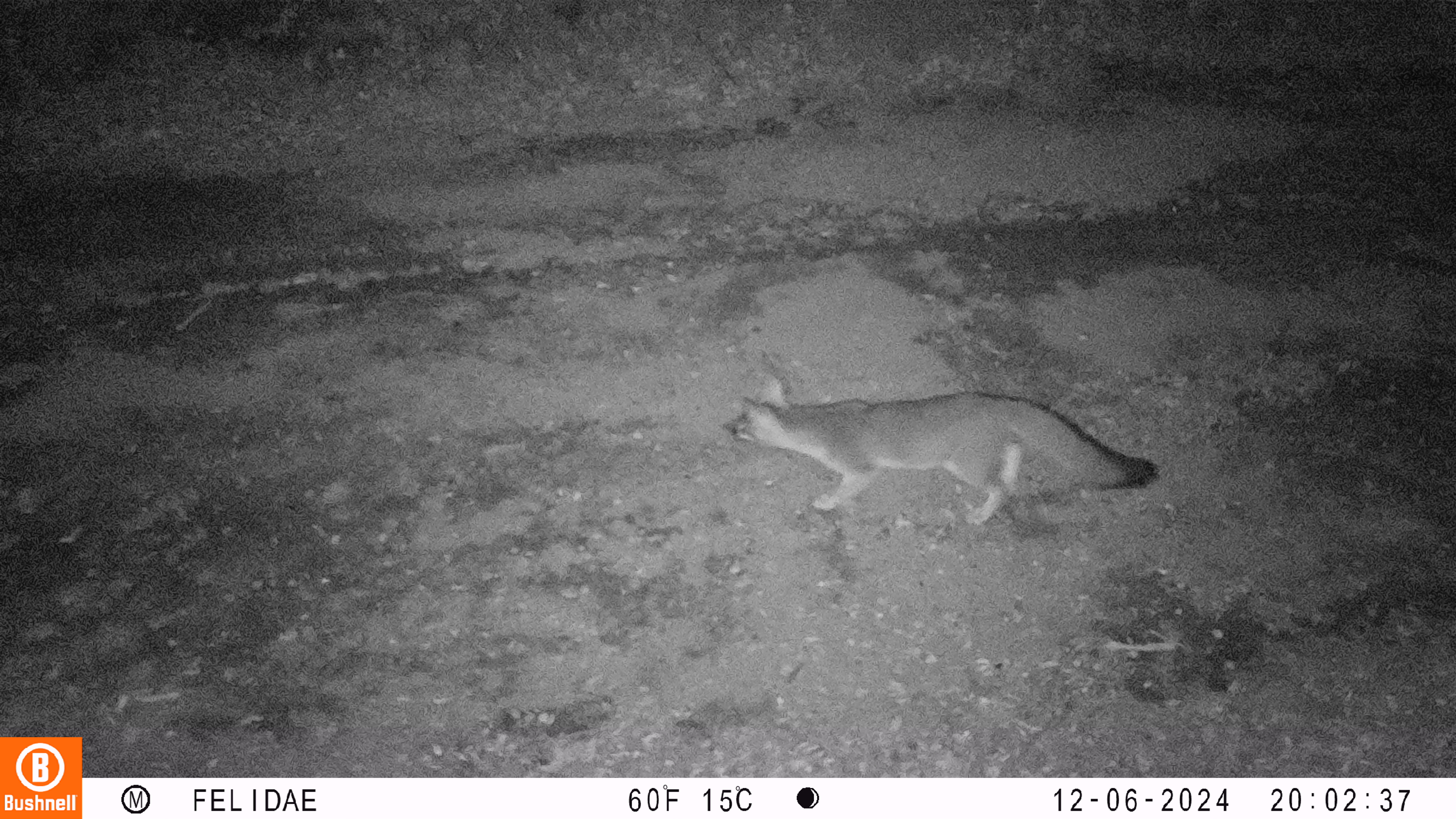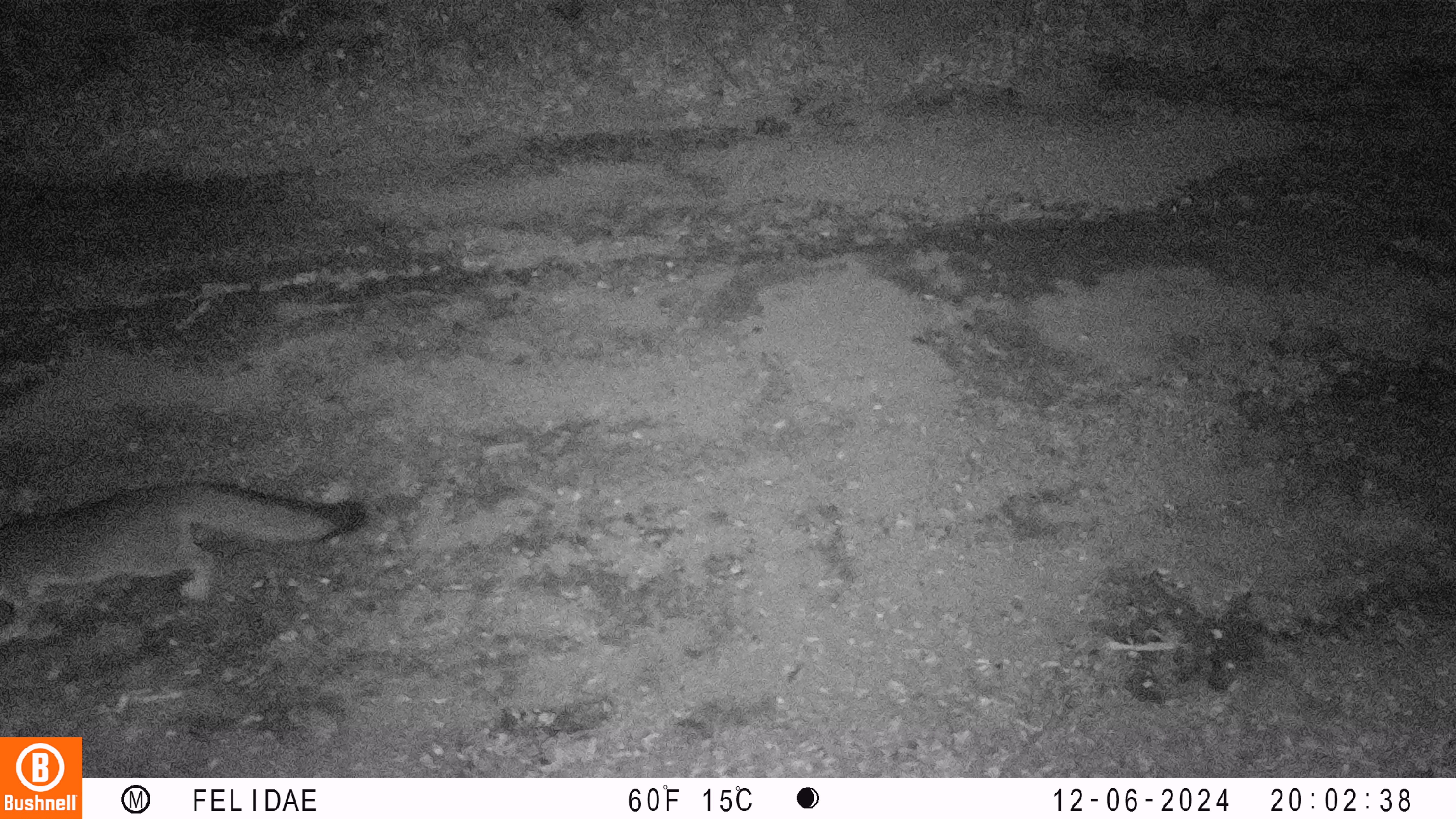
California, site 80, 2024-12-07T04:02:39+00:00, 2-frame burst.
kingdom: Animalia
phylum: Chordata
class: Mammalia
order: Carnivora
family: Canidae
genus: Urocyon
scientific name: Urocyon cinereoargenteus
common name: gray fox